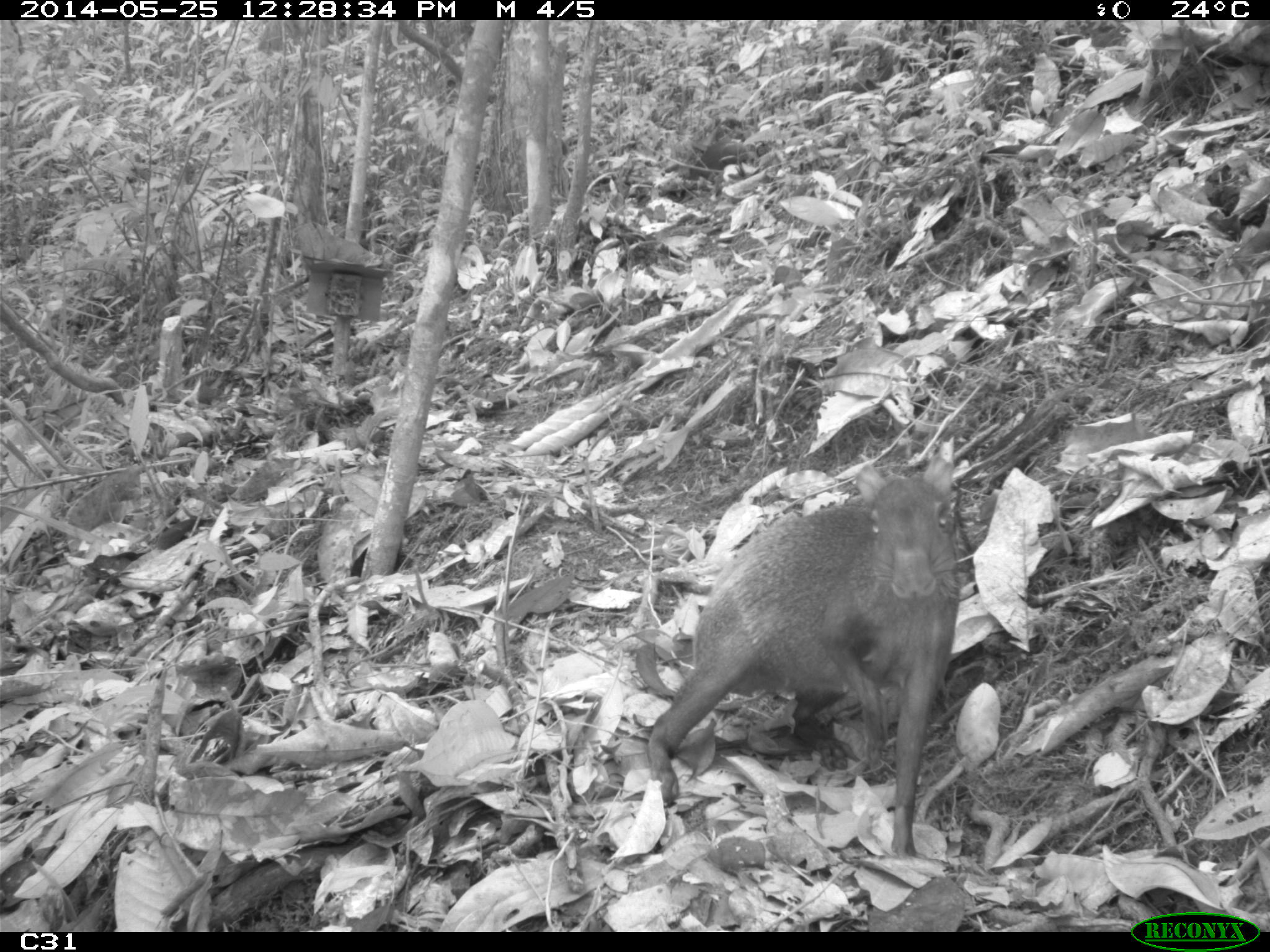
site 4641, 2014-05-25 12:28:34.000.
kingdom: Animalia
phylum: Chordata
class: Mammalia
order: Rodentia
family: Dasyproctidae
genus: Dasyprocta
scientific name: Dasyprocta leporina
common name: red-rumped agouti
Dasyprocta leporina (red-rumped agouti), count 3, age adult, sex female.